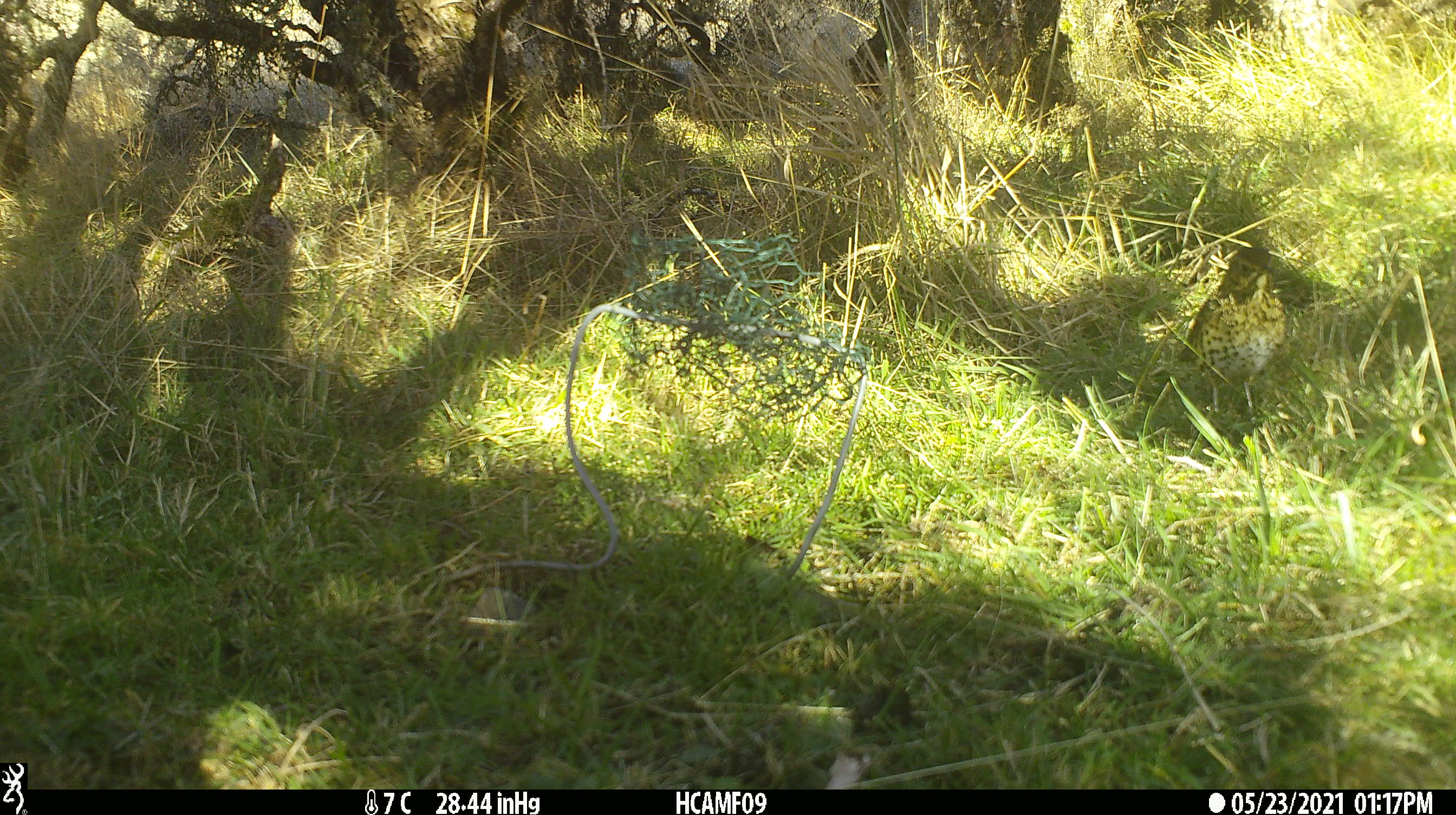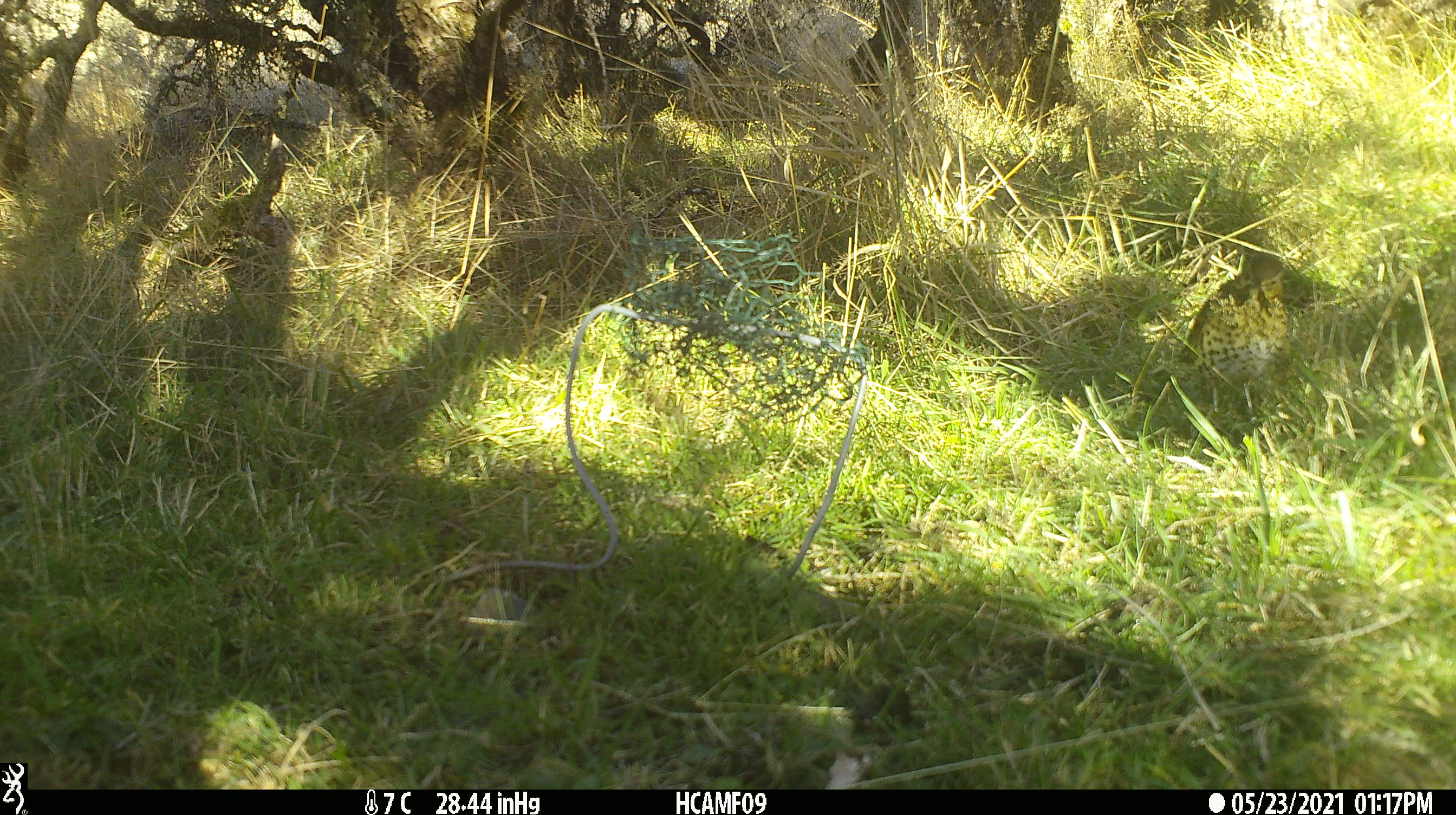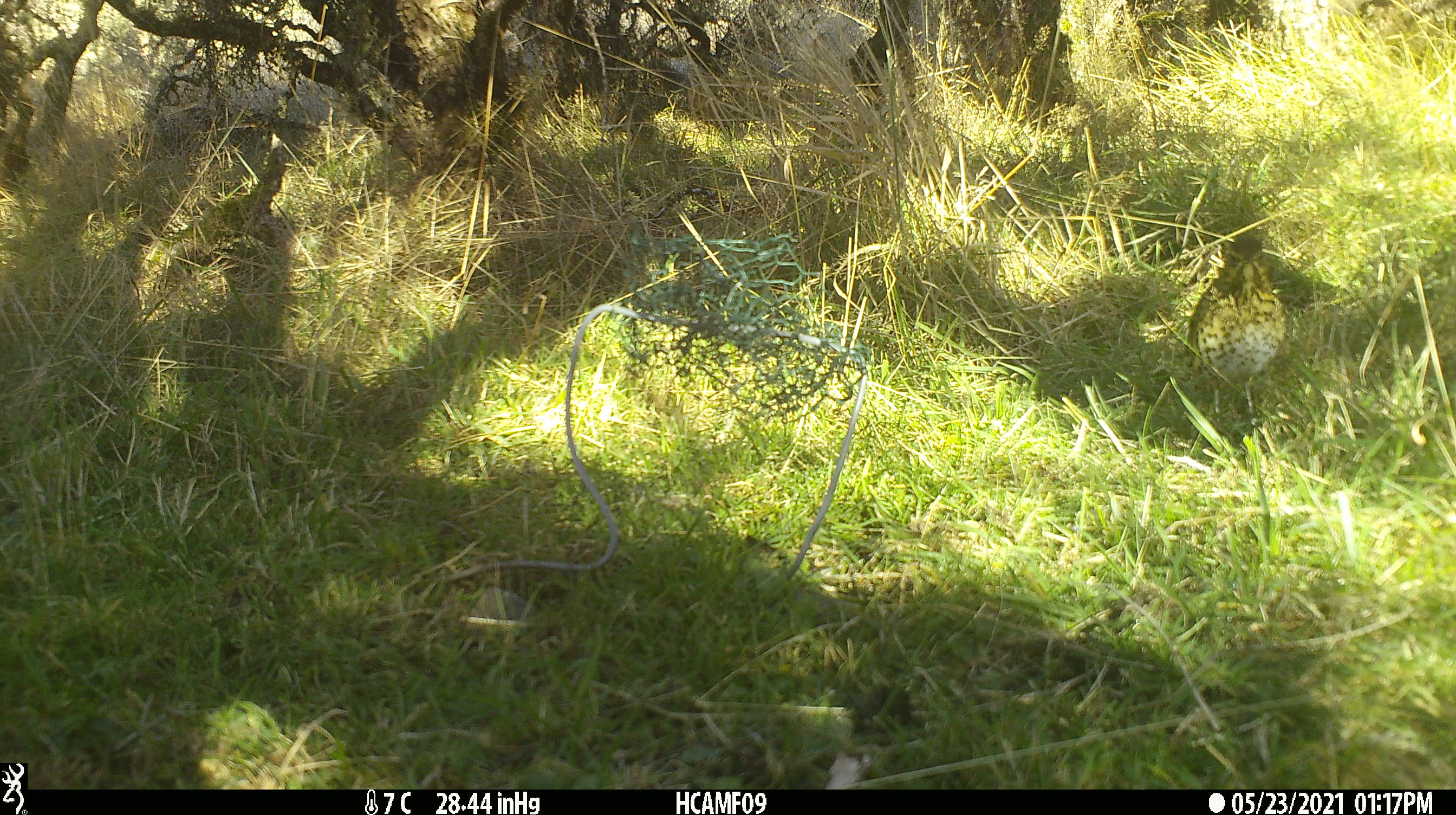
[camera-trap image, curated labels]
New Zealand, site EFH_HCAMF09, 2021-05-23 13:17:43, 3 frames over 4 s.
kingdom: Animalia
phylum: Chordata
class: Aves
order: Passeriformes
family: Turdidae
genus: Turdus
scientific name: Turdus philomelos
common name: song thrush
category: thrush